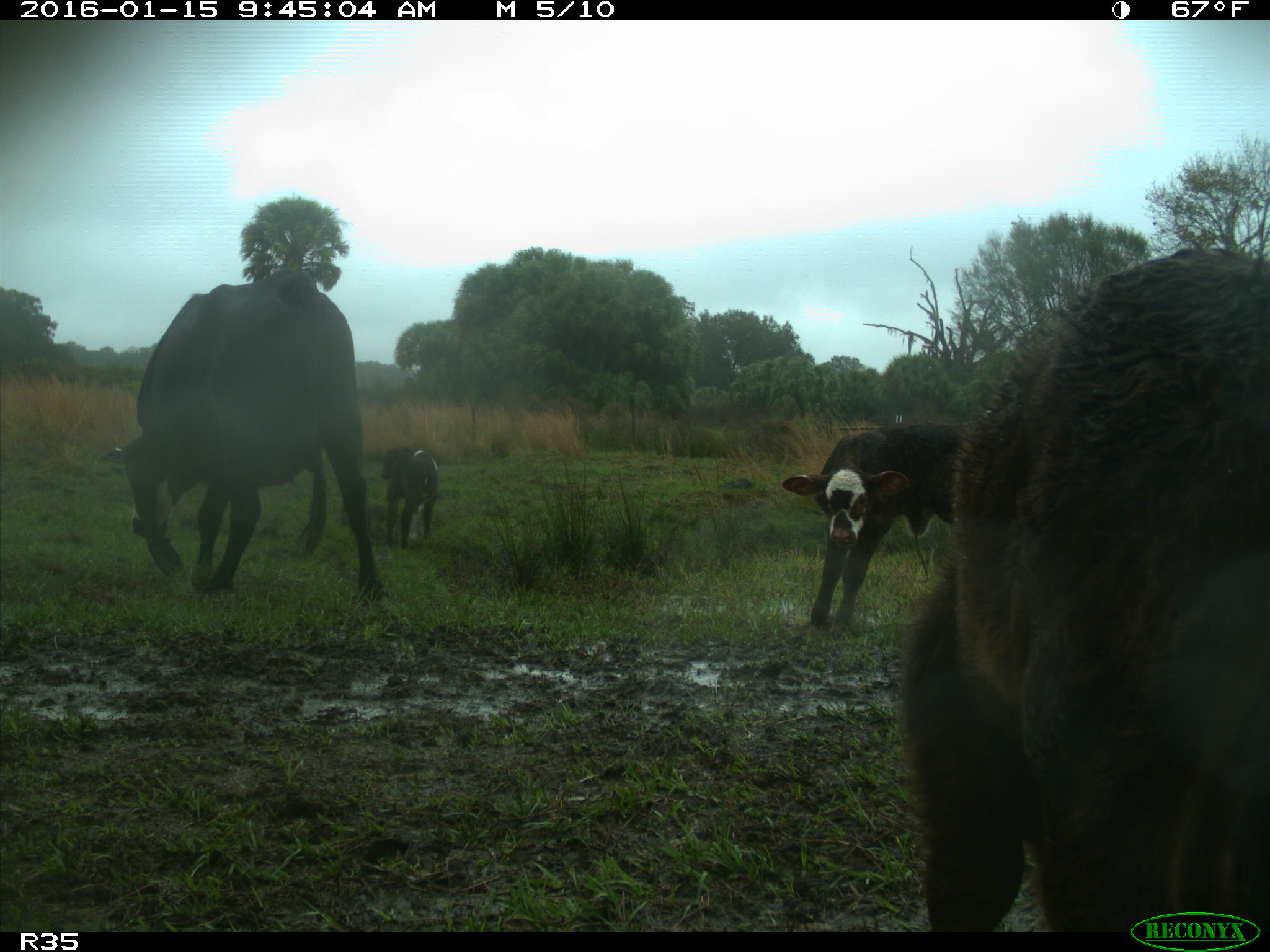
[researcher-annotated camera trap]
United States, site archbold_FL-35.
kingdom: Animalia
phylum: Chordata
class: Mammalia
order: Artiodactyla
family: Bovidae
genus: Bos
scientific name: Bos taurus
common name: domestic cow